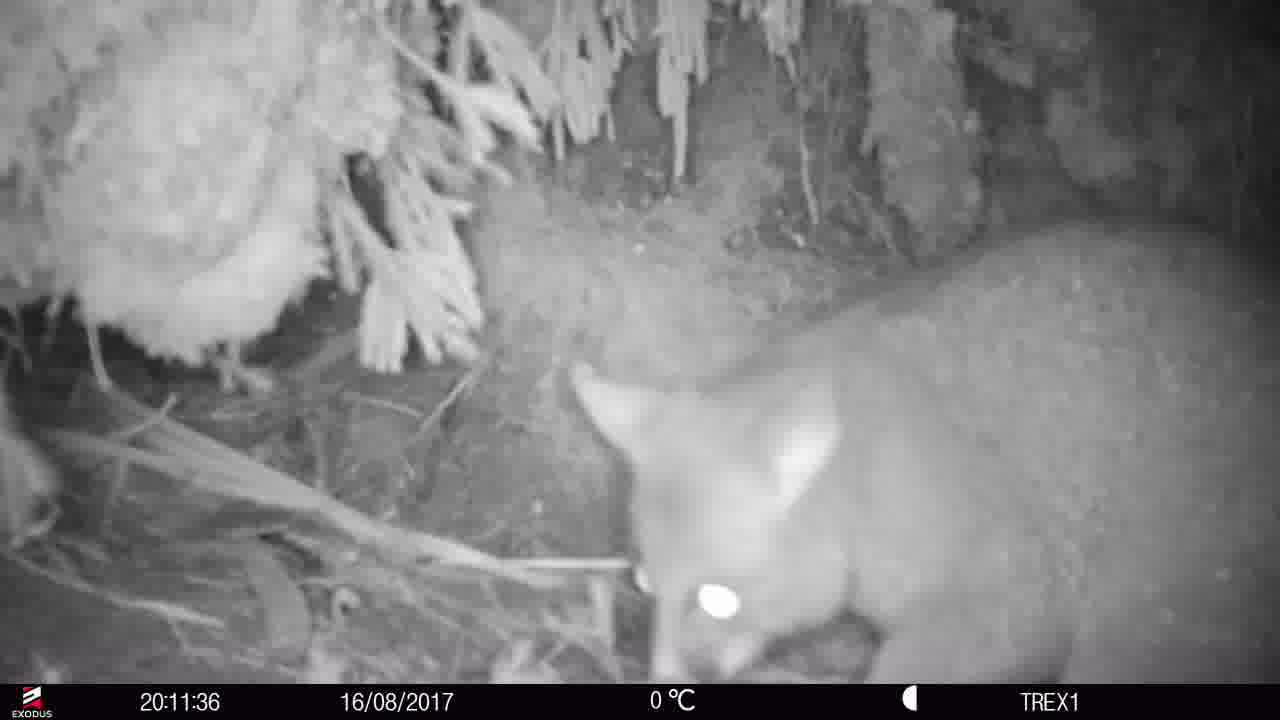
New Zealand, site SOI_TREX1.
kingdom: Animalia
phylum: Chordata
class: Mammalia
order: Diprotodontia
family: Phalangeridae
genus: Trichosurus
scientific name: Trichosurus vulpecula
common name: common brushtail possum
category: possum